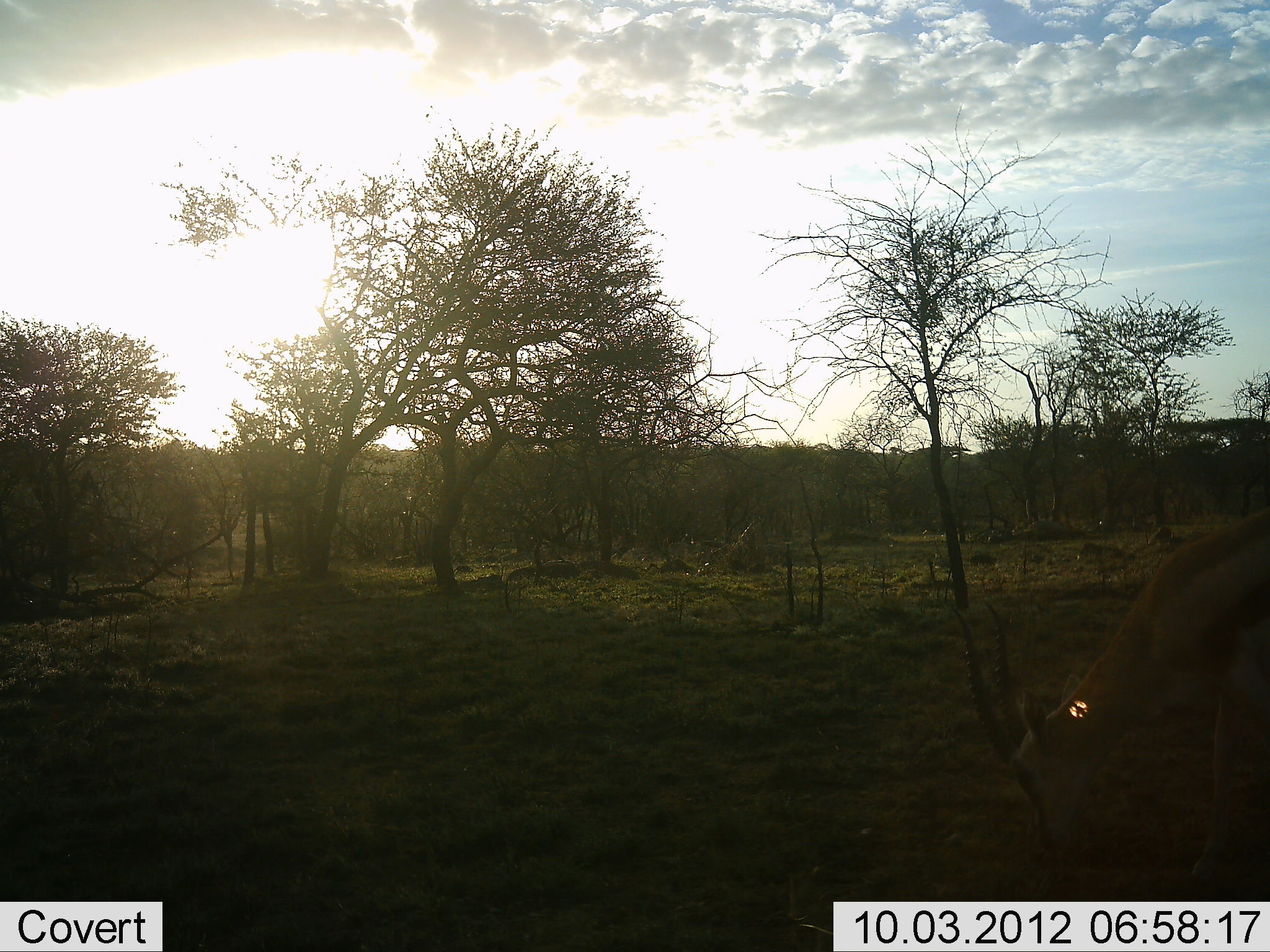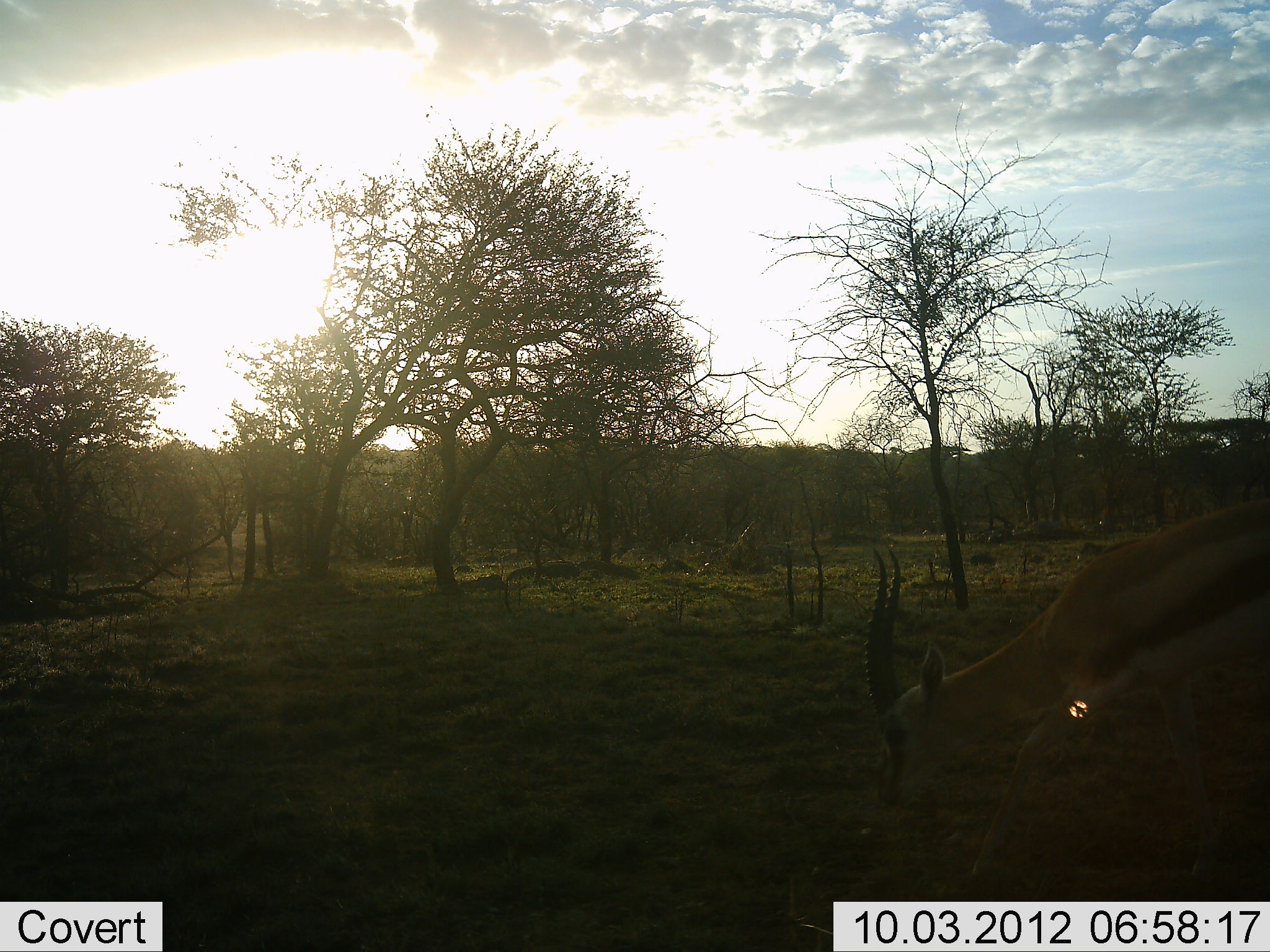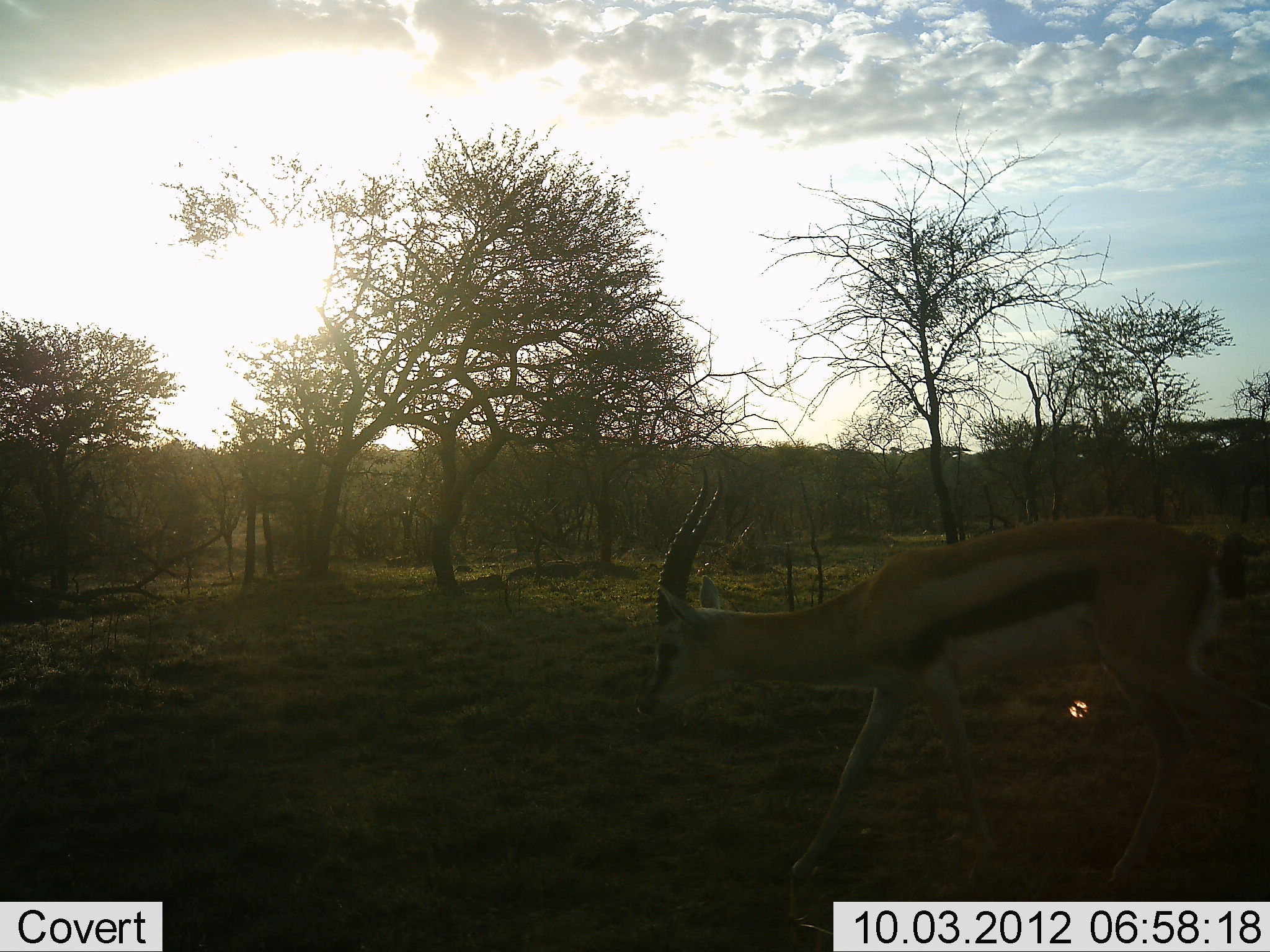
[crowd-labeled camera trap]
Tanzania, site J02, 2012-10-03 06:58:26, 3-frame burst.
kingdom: Animalia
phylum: Chordata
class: Mammalia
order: Artiodactyla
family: Bovidae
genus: Eudorcas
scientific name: Eudorcas thomsonii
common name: thomson's gazelle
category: gazellethomsons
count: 1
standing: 0%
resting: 0%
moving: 50%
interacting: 0%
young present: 0%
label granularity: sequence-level